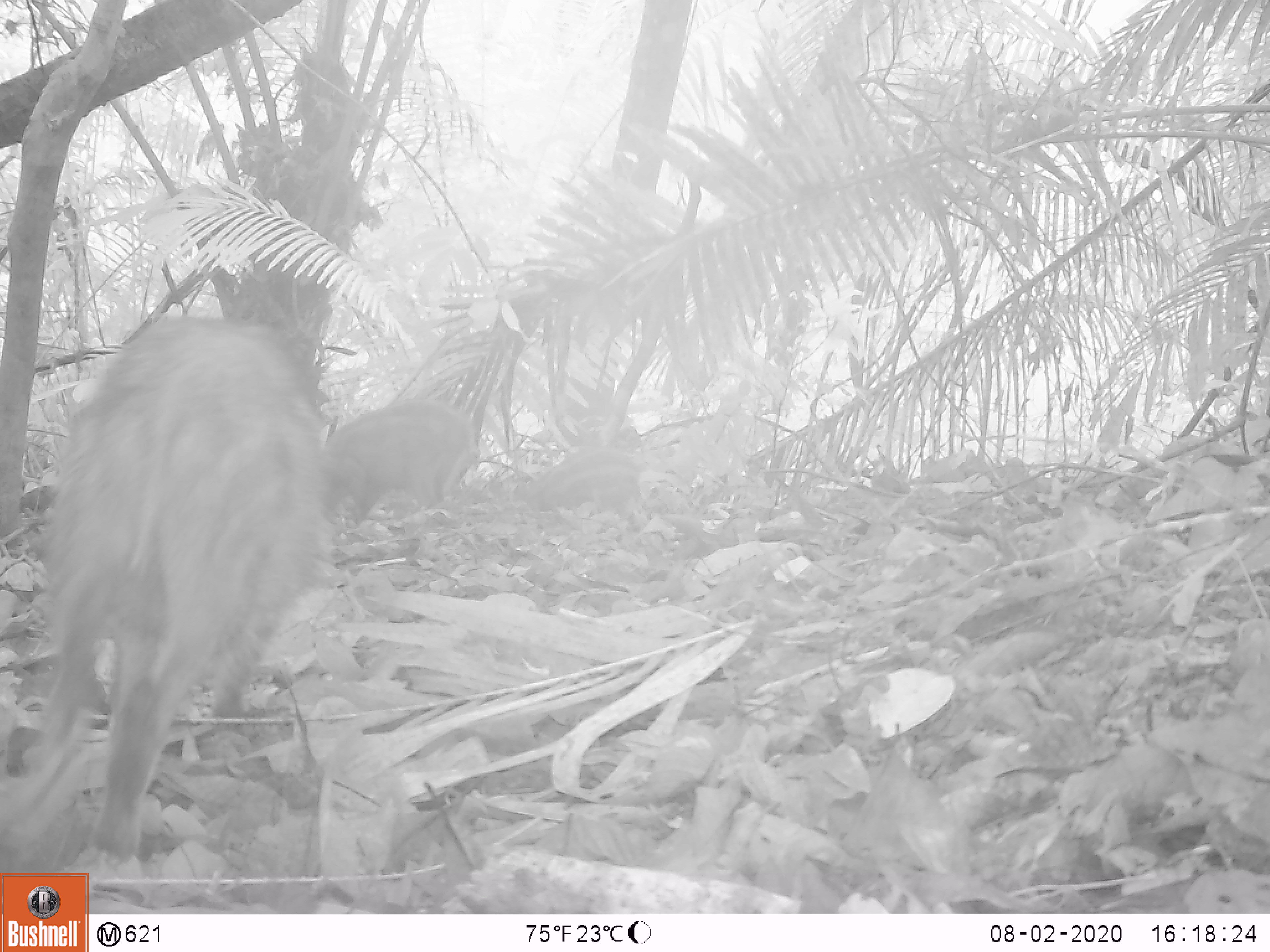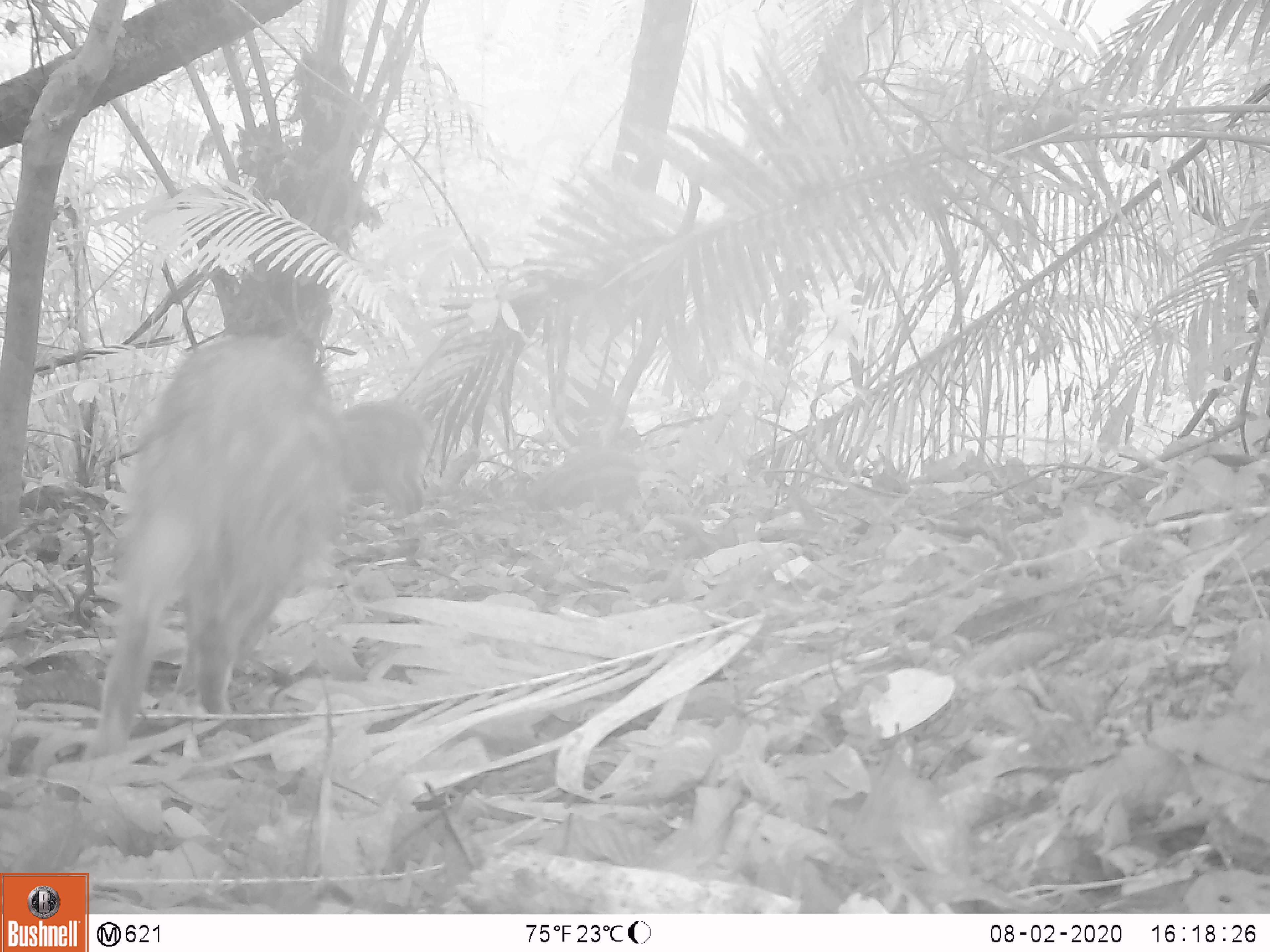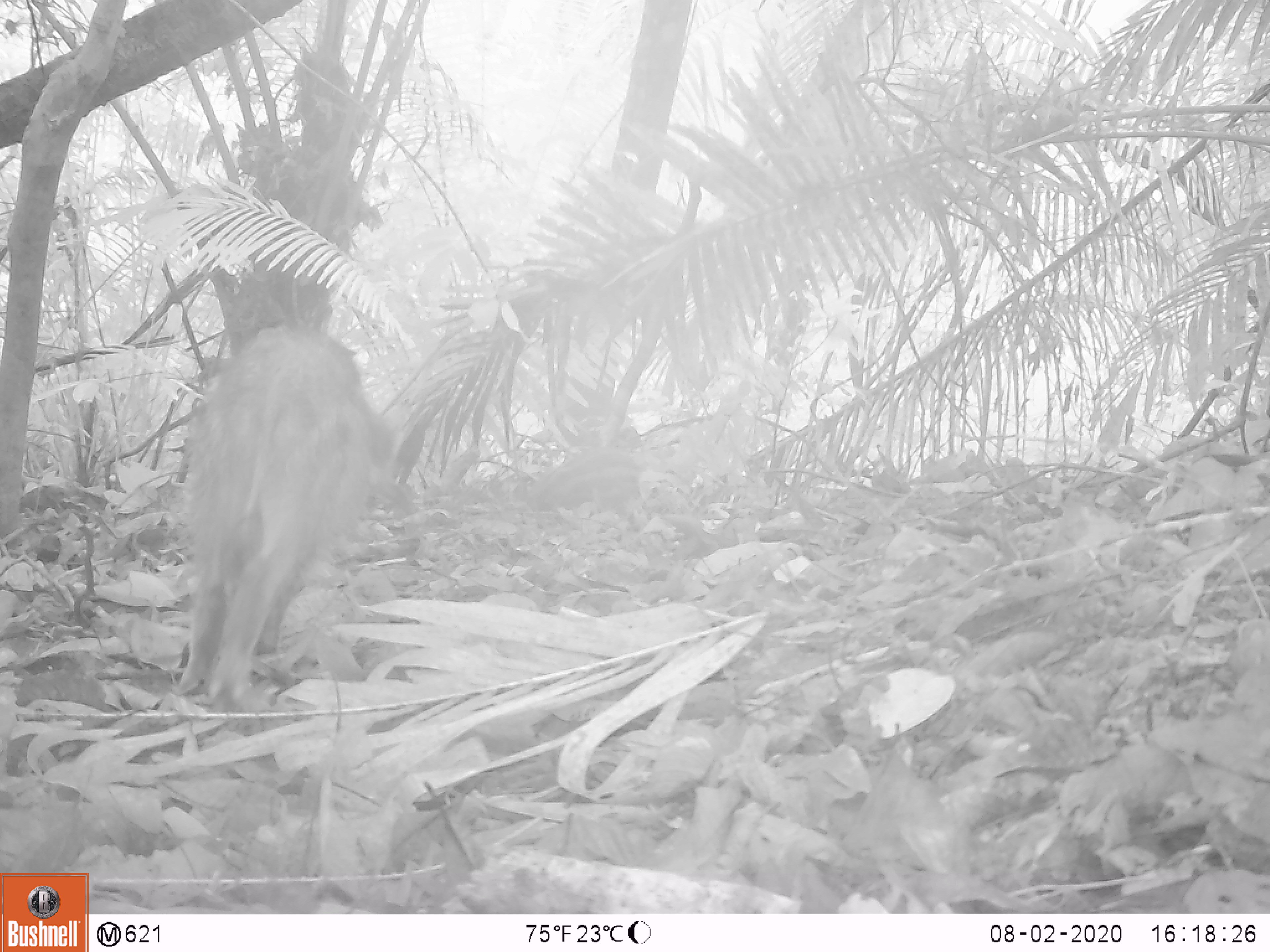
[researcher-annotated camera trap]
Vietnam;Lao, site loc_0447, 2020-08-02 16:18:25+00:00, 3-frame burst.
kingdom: Animalia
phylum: Chordata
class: Mammalia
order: Artiodactyla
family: Suidae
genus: Sus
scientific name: Sus scrofa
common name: eurasian wild pig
Eurasian wild pig (Sus scrofa). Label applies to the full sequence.